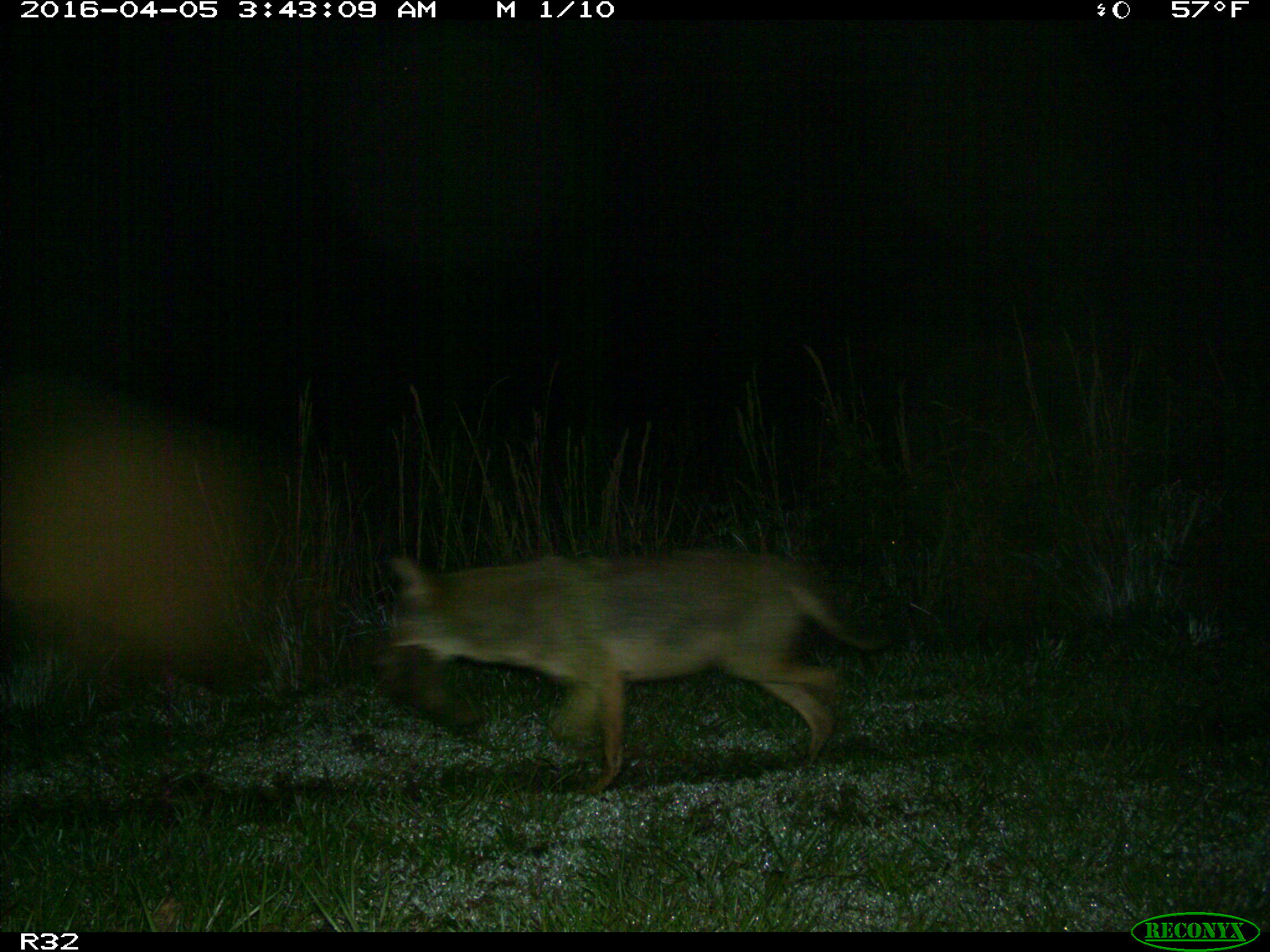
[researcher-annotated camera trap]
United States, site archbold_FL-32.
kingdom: Animalia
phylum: Chordata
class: Mammalia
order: Carnivora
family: Canidae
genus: Canis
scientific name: Canis latrans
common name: coyote